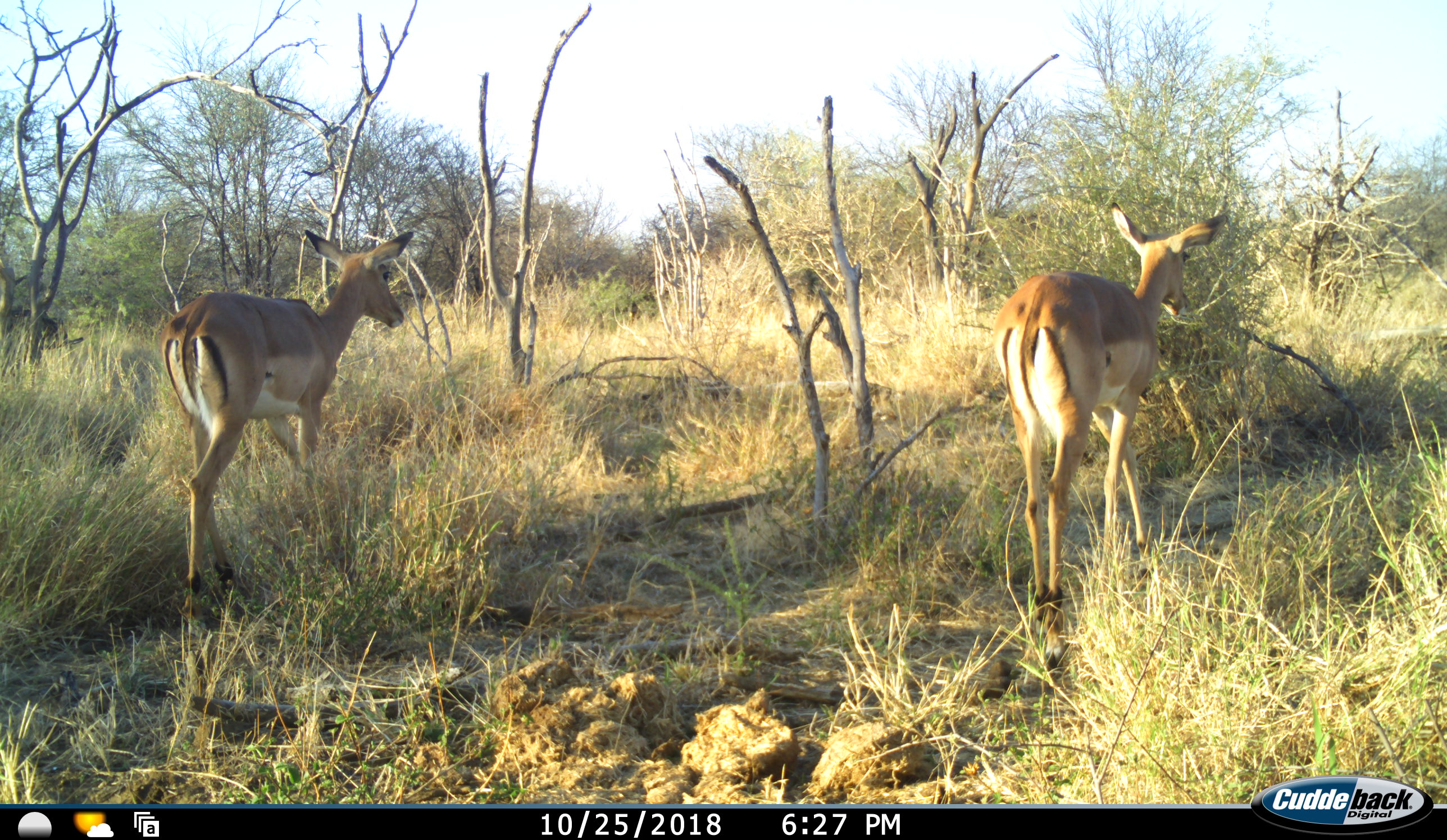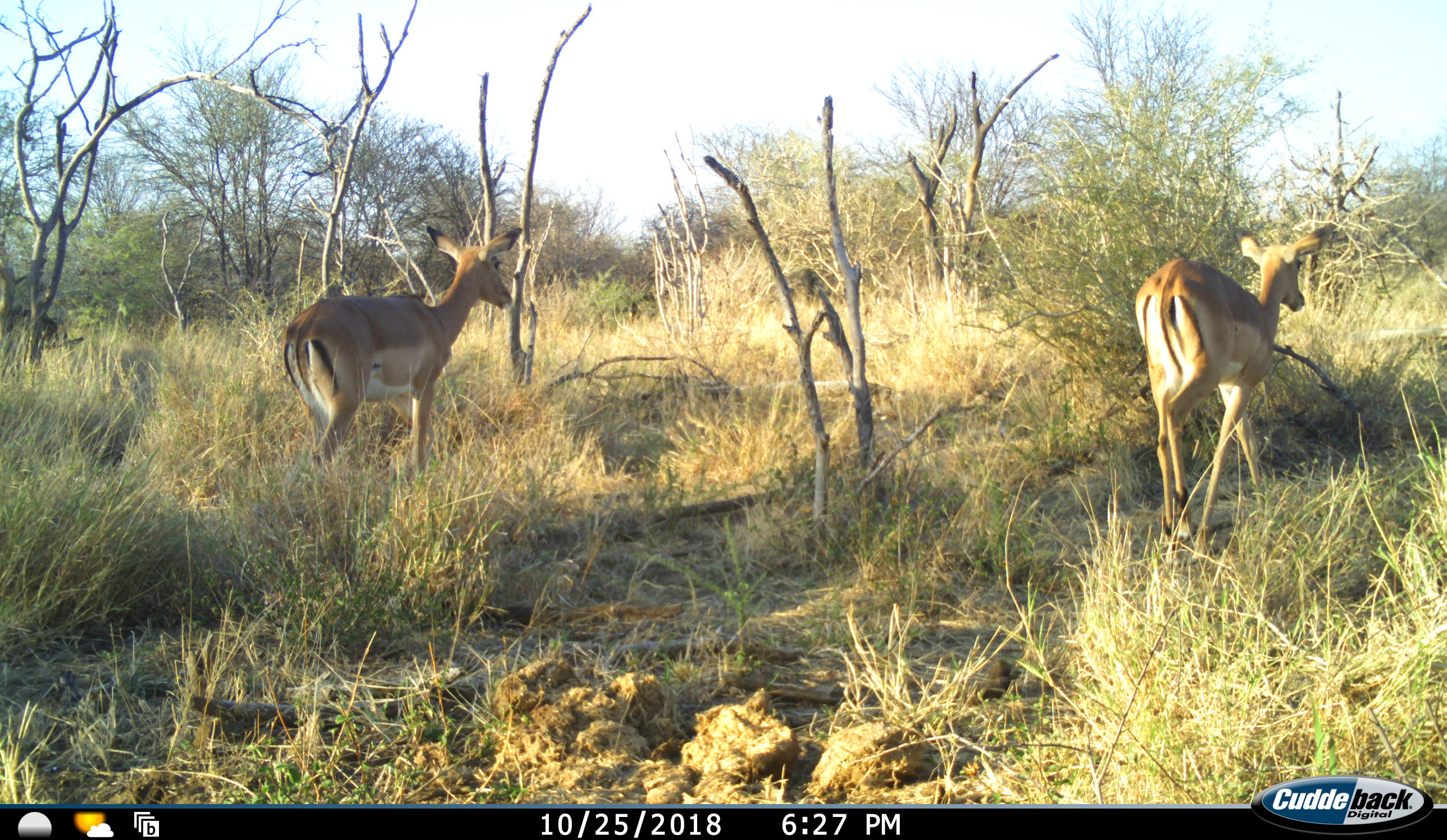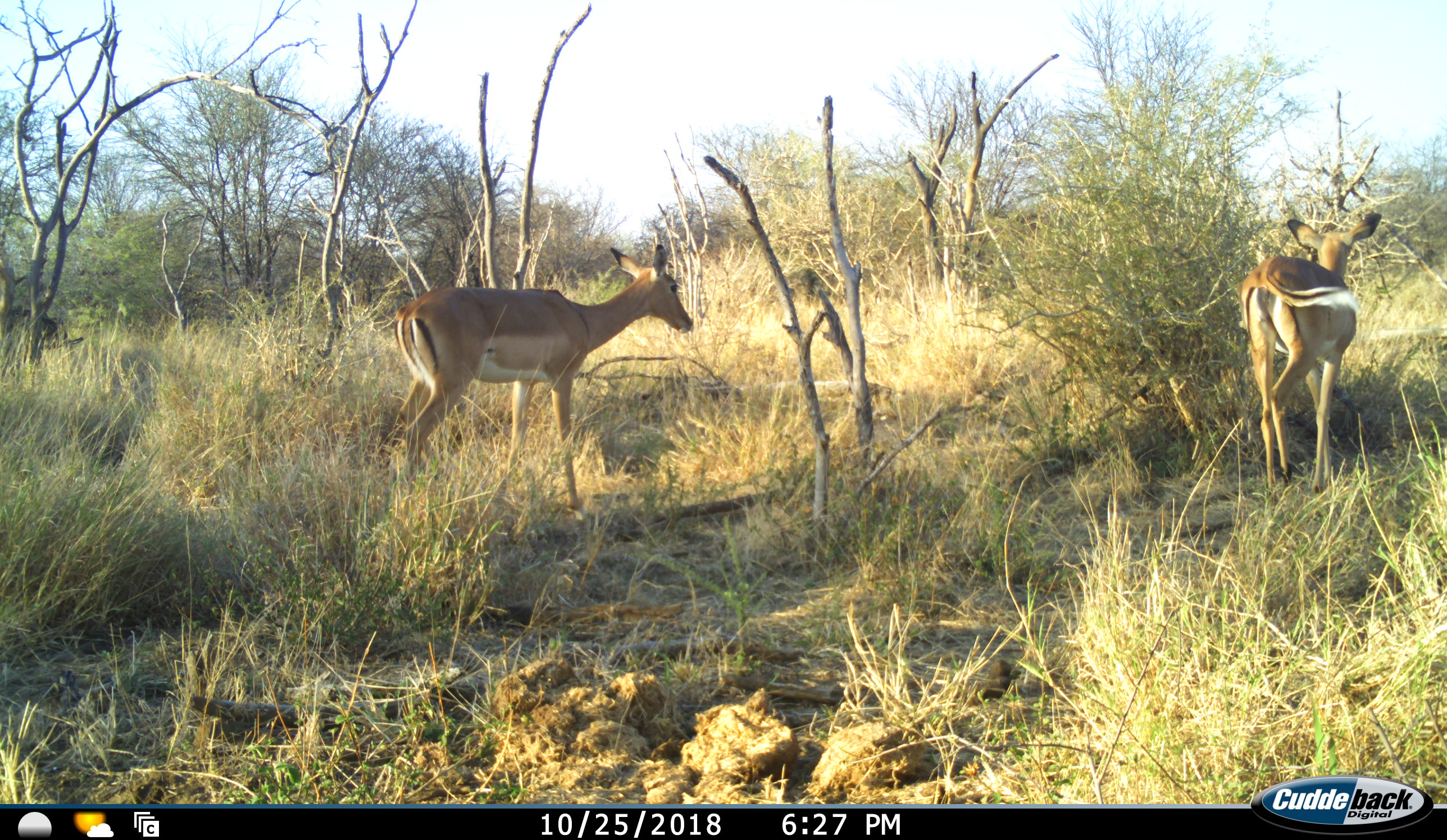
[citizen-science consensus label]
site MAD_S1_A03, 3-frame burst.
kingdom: Animalia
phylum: Chordata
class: Mammalia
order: Artiodactyla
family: Bovidae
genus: Aepyceros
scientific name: Aepyceros melampus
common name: impala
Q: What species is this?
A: Impala (Aepyceros melampus).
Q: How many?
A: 2.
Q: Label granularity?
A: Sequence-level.